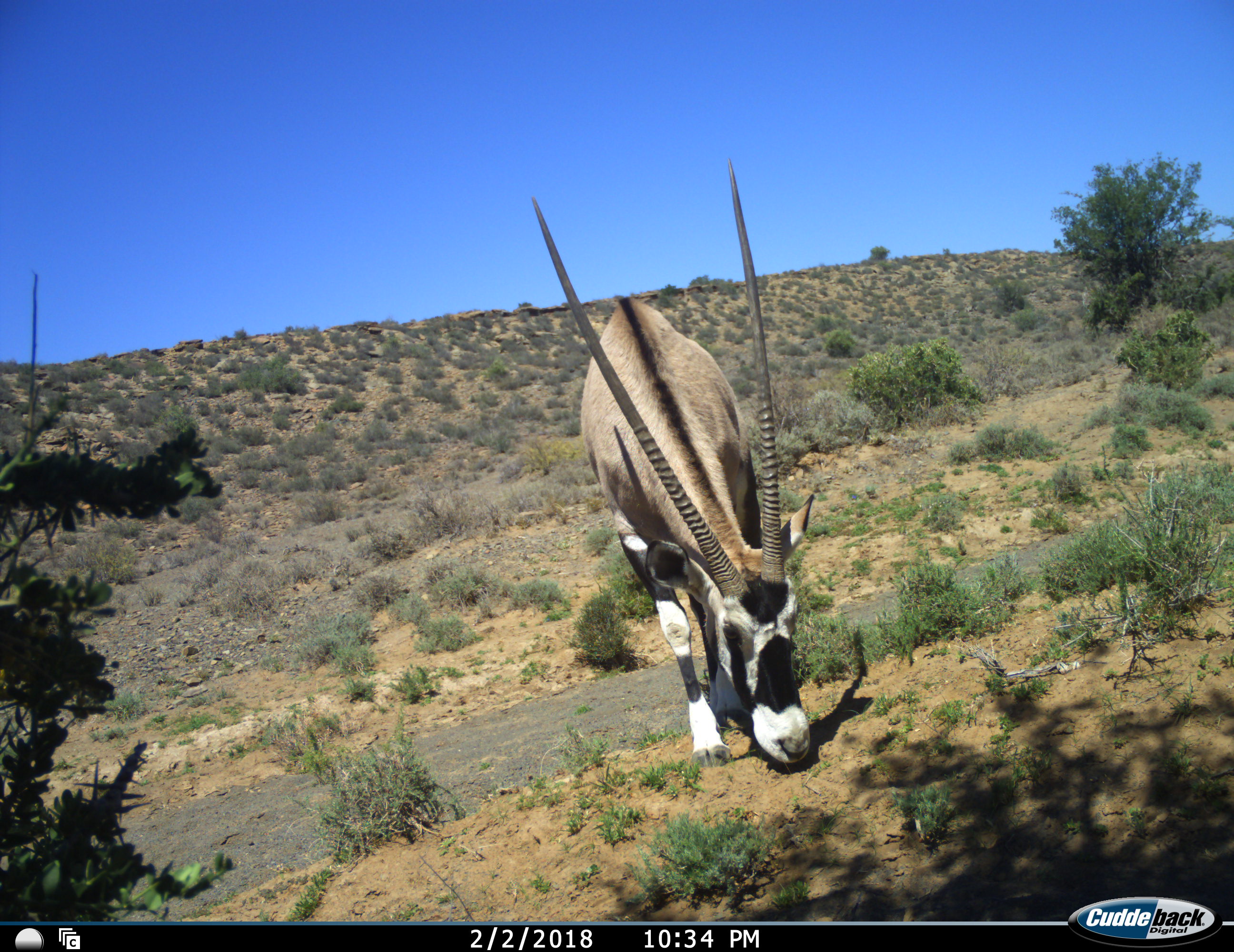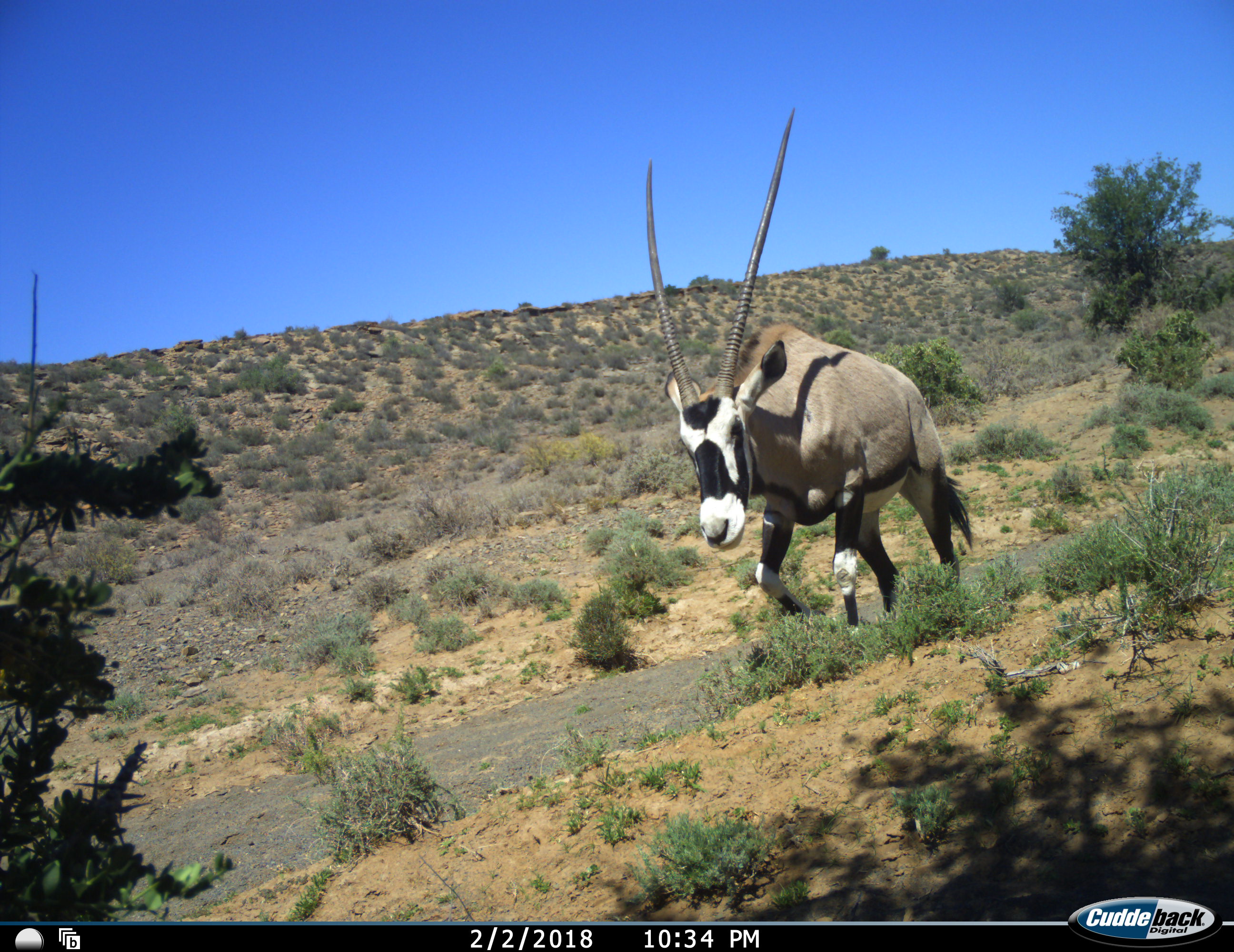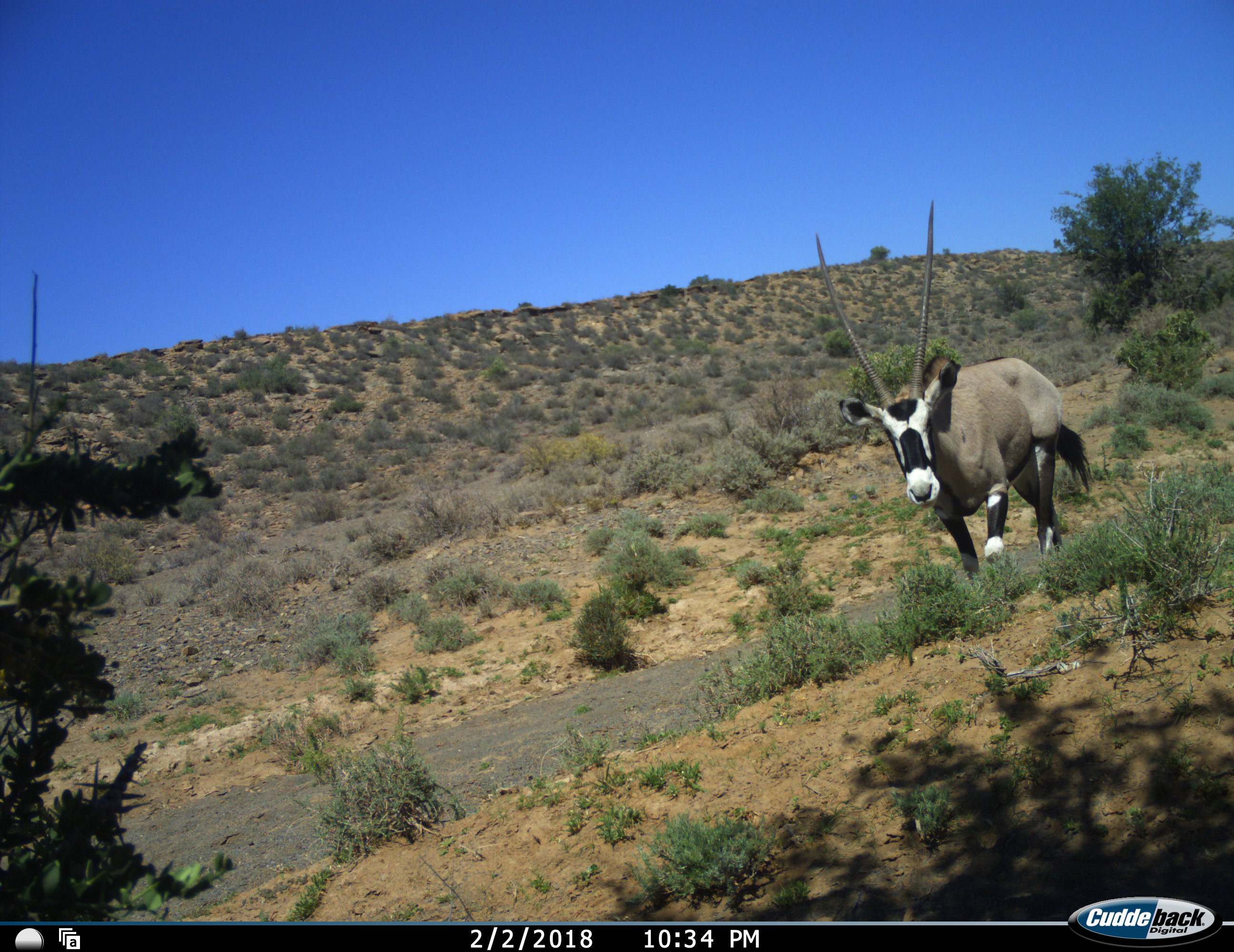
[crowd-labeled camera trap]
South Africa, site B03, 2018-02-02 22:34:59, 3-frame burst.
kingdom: Animalia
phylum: Chordata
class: Mammalia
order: Artiodactyla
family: Bovidae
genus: Oryx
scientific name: Oryx gazella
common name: gemsbok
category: gemsbokoryx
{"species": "gemsbokoryx (gemsbok) (Oryx gazella)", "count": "1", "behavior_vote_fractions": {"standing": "10%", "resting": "0%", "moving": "90%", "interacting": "0%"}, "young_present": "0%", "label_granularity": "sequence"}